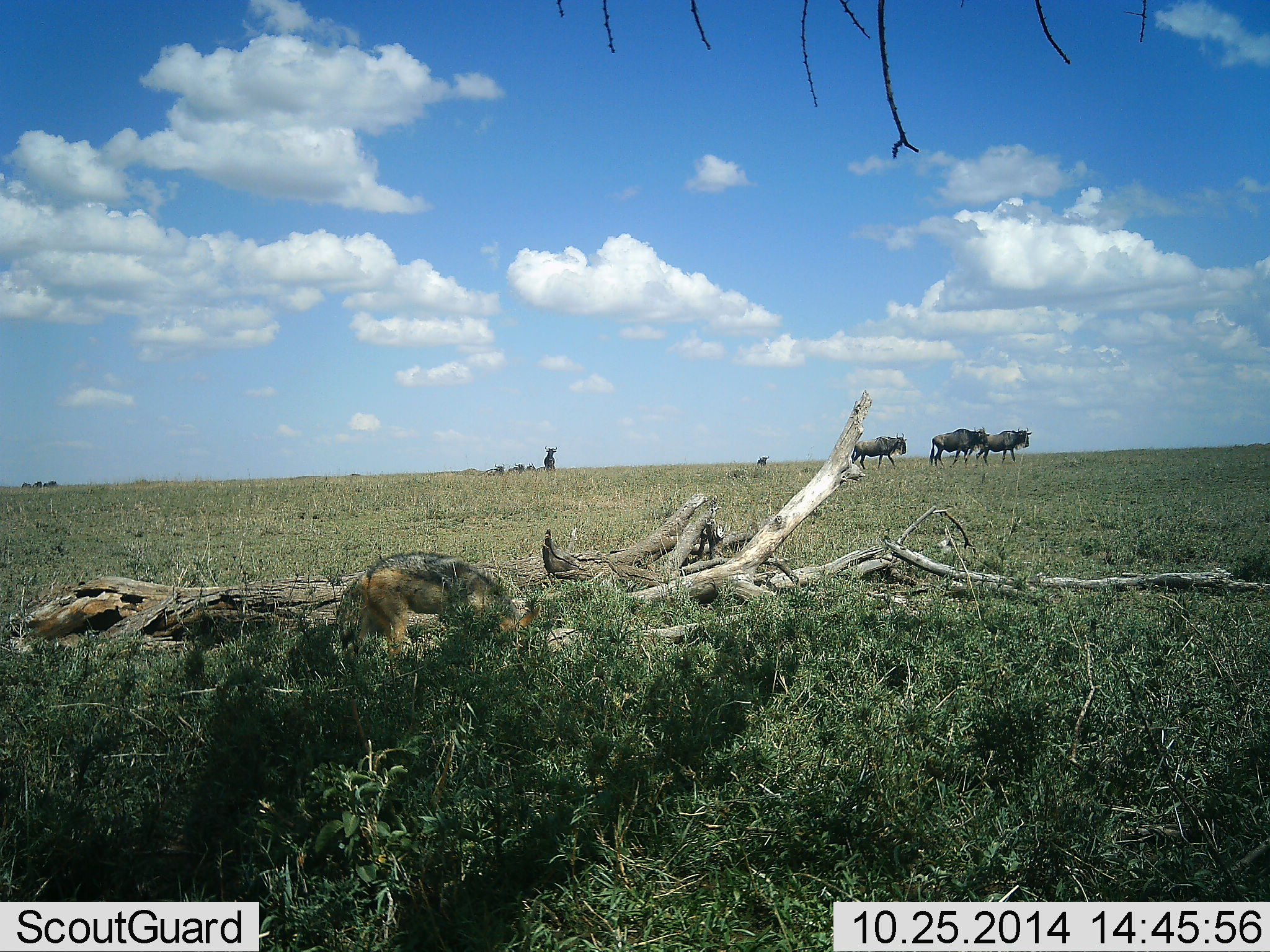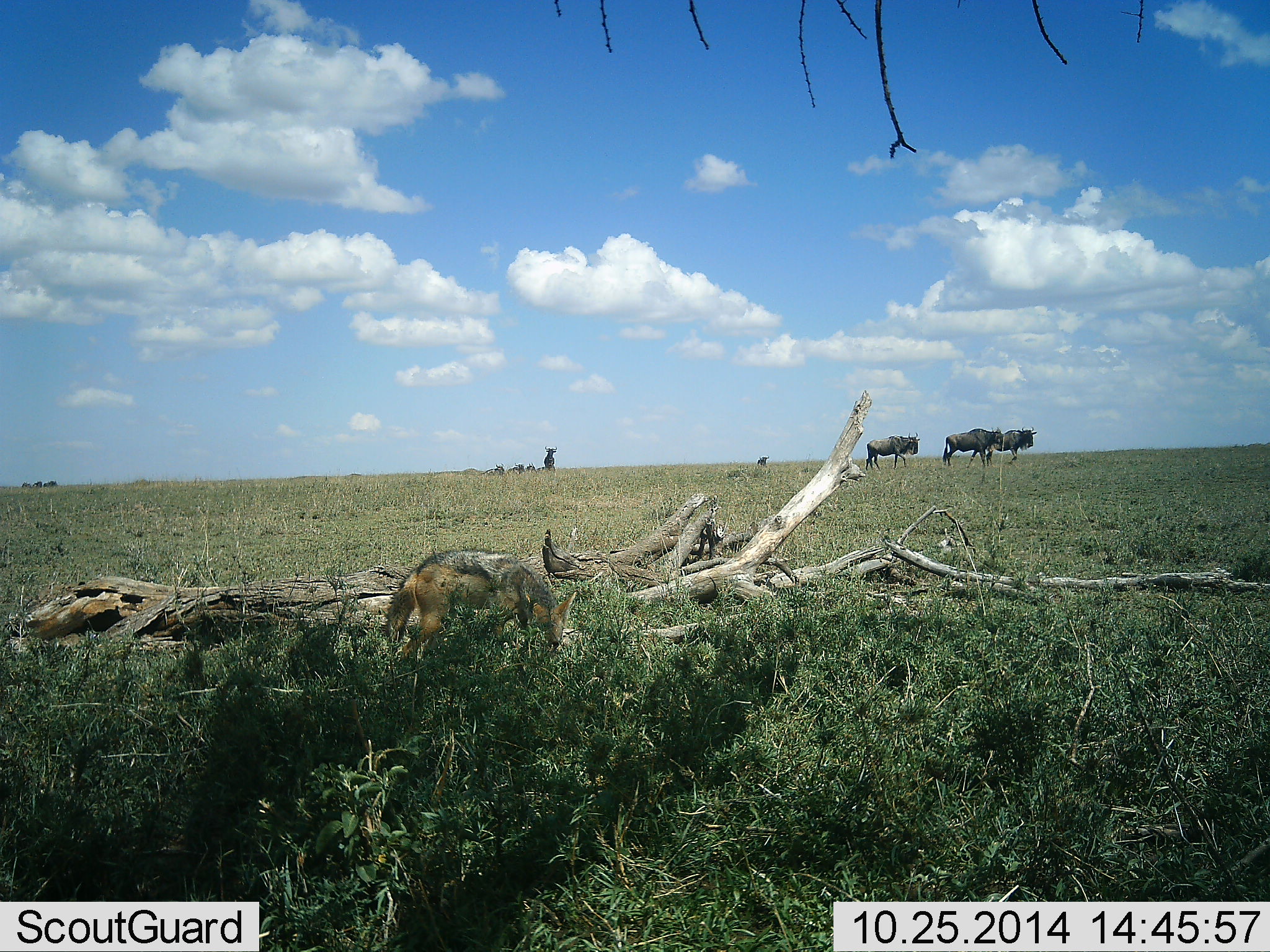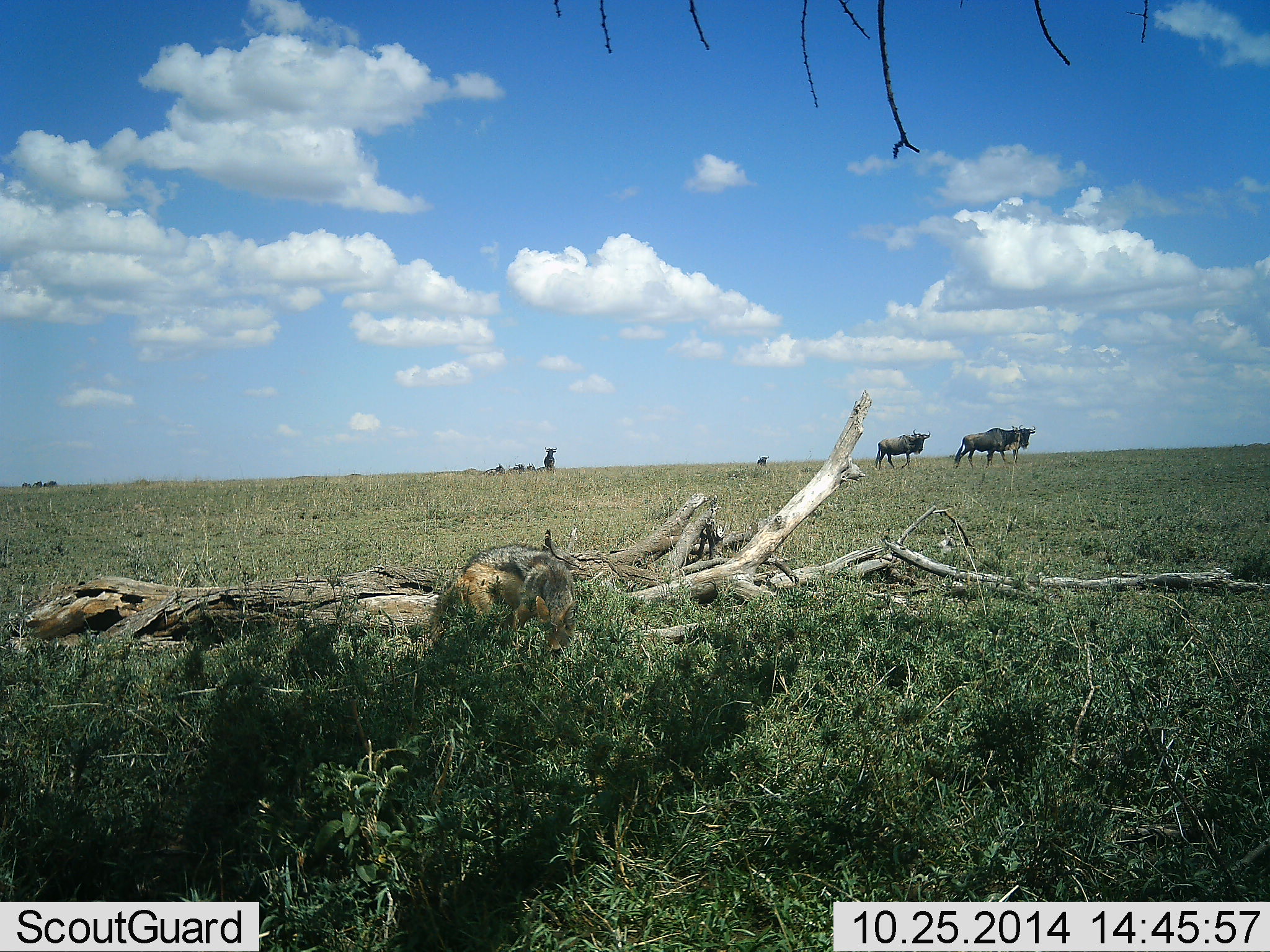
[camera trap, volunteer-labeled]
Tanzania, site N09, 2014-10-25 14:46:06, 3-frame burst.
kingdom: Animalia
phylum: Chordata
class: Mammalia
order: Carnivora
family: Canidae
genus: Lupulella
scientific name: Lupulella mesomelas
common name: black-backed jackal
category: jackal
Jackal (black-backed jackal) (Lupulella mesomelas), count 1. Behavior (volunteer vote fractions): standing 20%, resting 0%, moving 70%, interacting 0%. Young present (vote fraction): 0%. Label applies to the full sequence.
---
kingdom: Animalia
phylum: Chordata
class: Mammalia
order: Artiodactyla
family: Bovidae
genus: Connochaetes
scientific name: Connochaetes taurinus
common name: blue wildebeest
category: wildebeest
Wildebeest (blue wildebeest) (Connochaetes taurinus), count 3. Behavior (volunteer vote fractions): standing 8%, resting 0%, moving 100%, interacting 0%. Young present (vote fraction): 0%. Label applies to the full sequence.